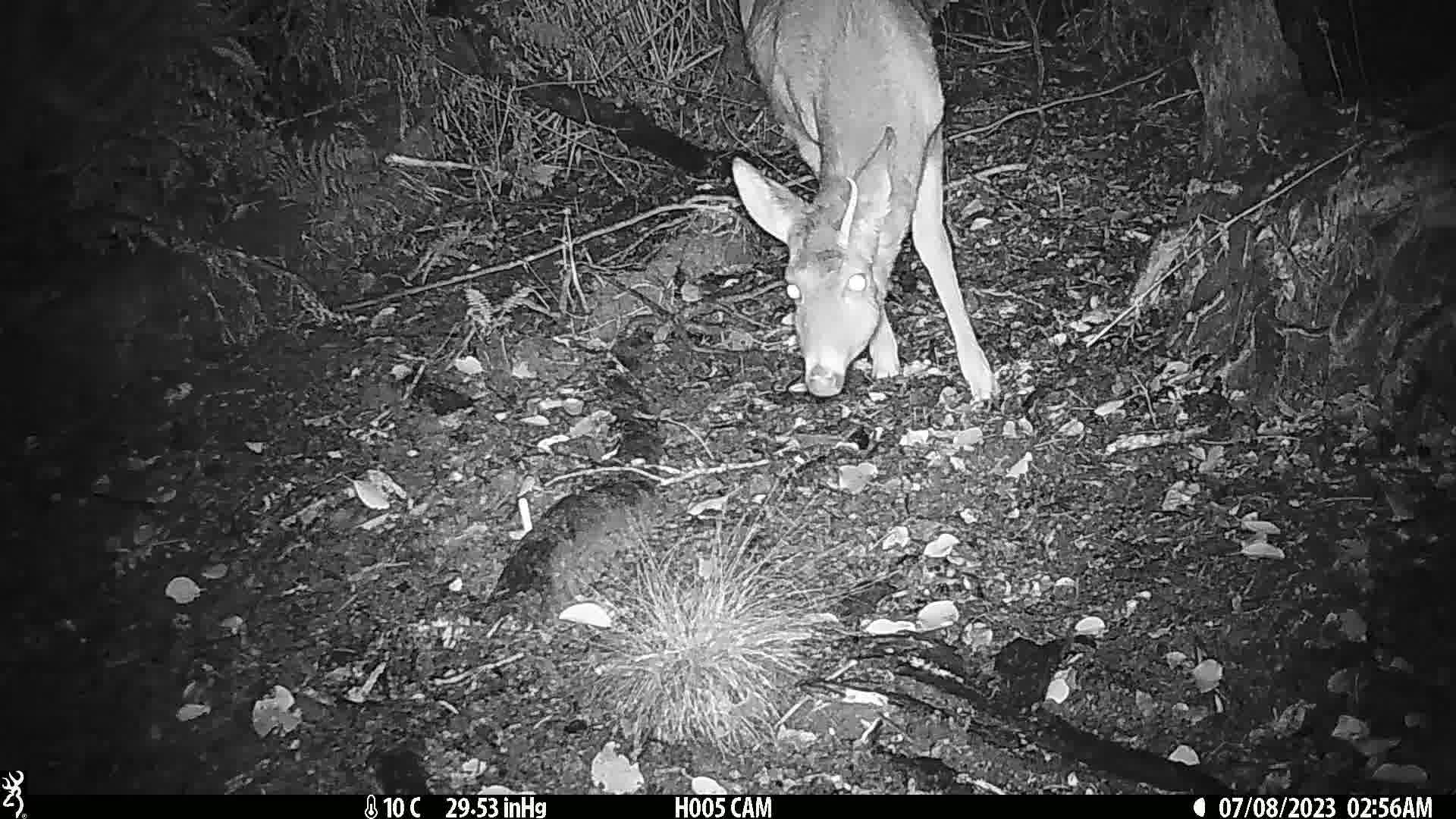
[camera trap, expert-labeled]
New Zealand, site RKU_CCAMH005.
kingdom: Animalia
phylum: Chordata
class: Mammalia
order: Artiodactyla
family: Cervidae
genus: Odocoileus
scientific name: Odocoileus virginianus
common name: white-tailed deer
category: white tailed deer